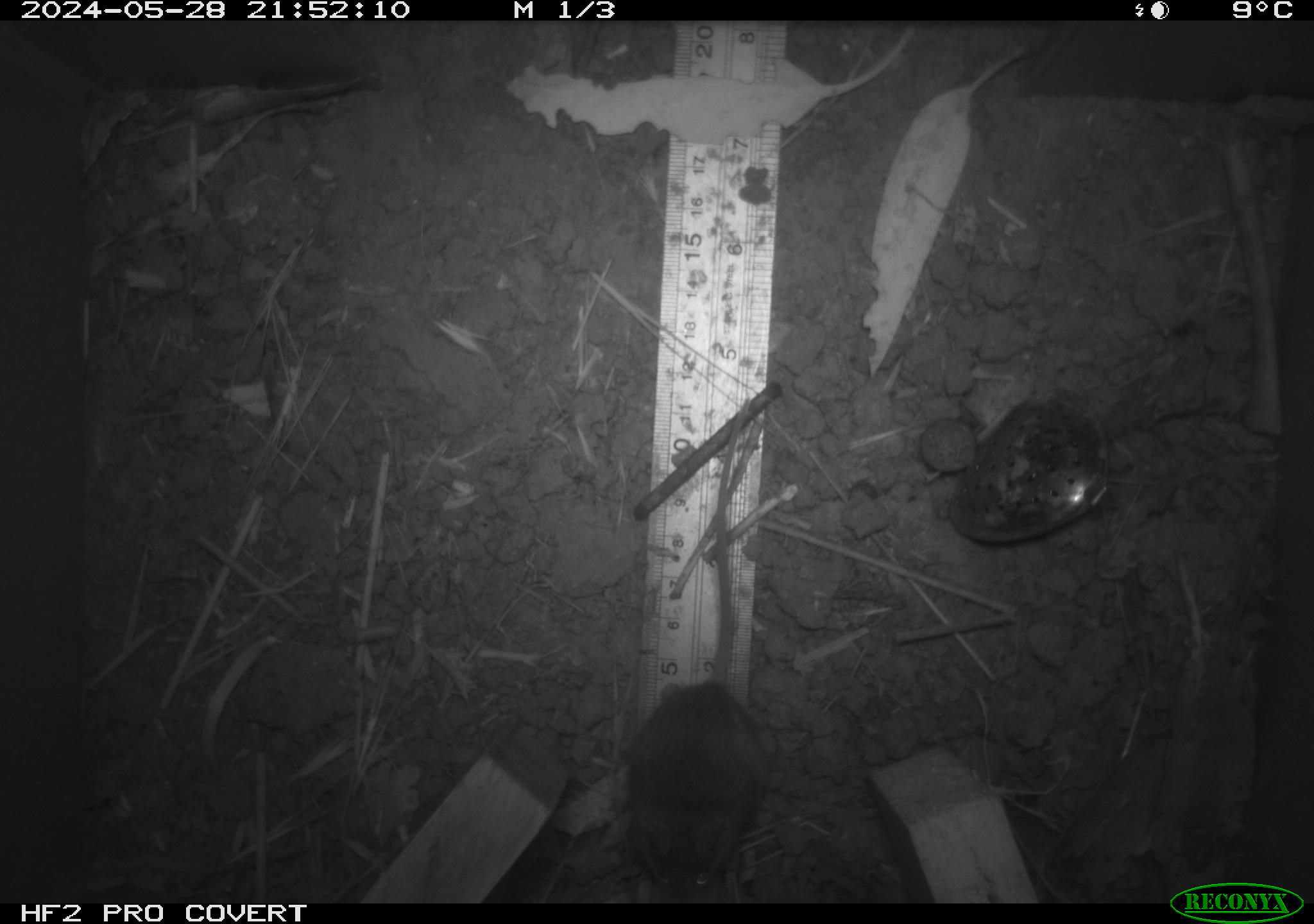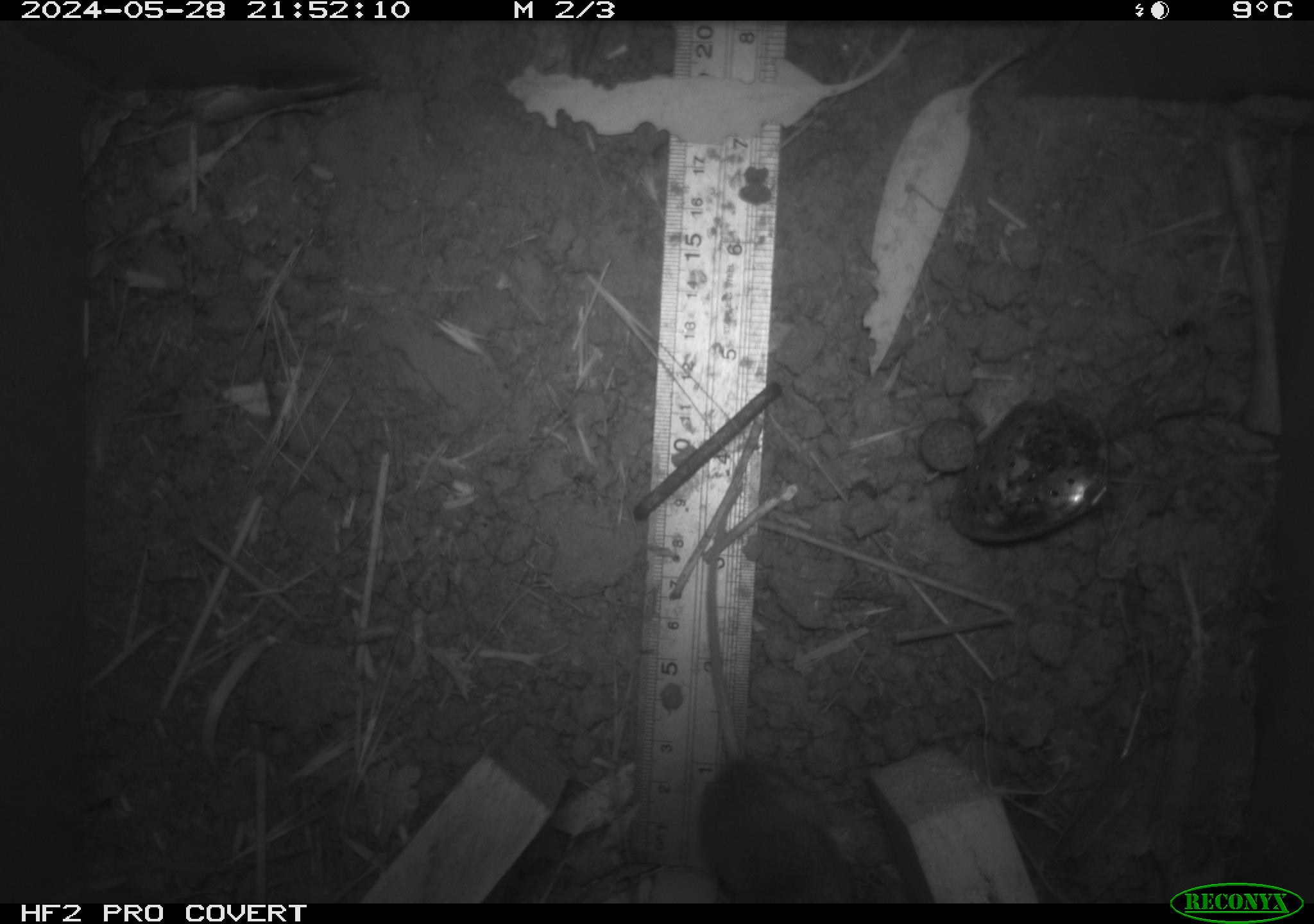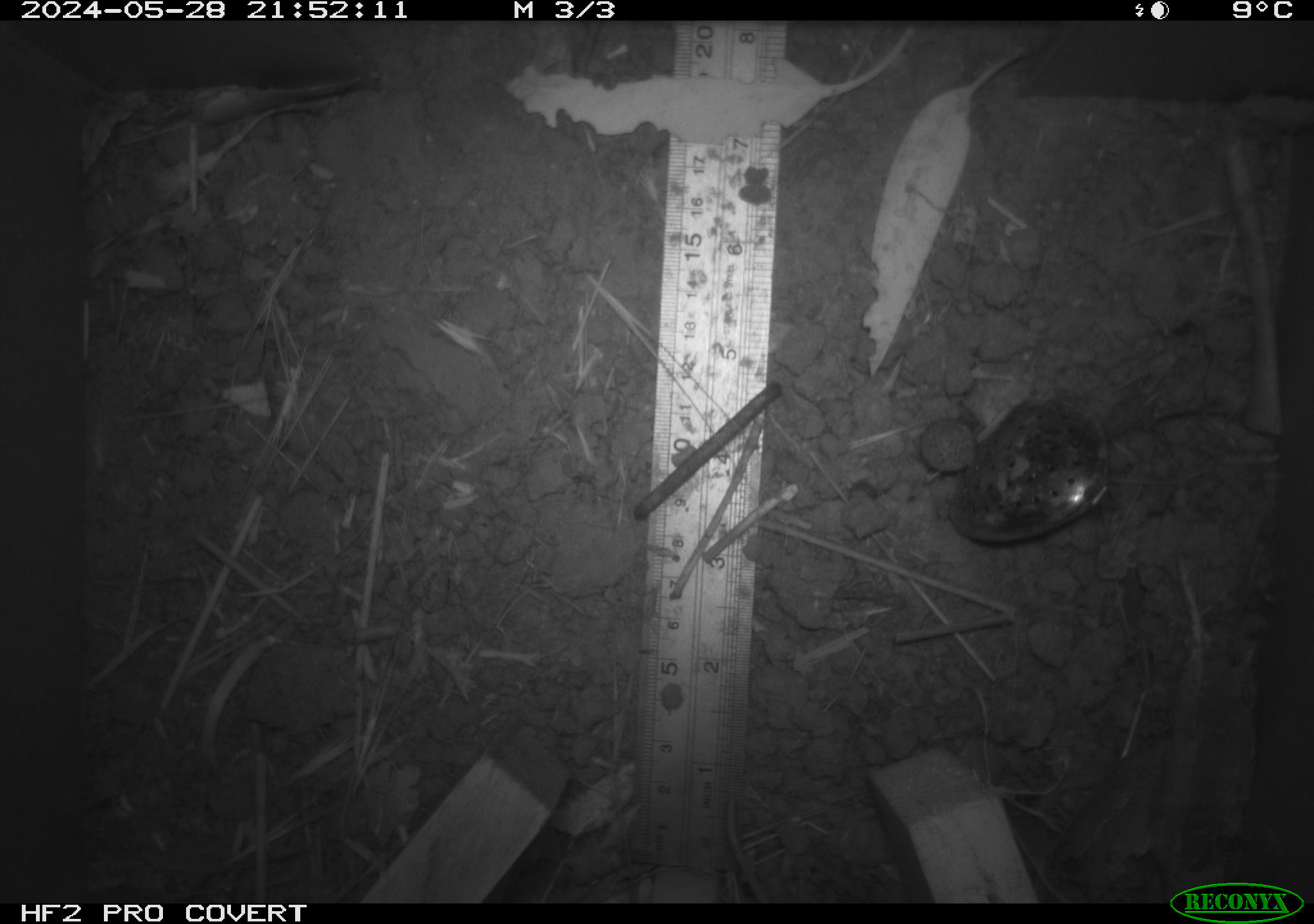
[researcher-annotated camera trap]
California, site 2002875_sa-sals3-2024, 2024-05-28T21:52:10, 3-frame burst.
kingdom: Animalia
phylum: Chordata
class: Mammalia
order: Rodentia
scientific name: Rodentia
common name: mouse species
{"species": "mouse species (Rodentia)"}